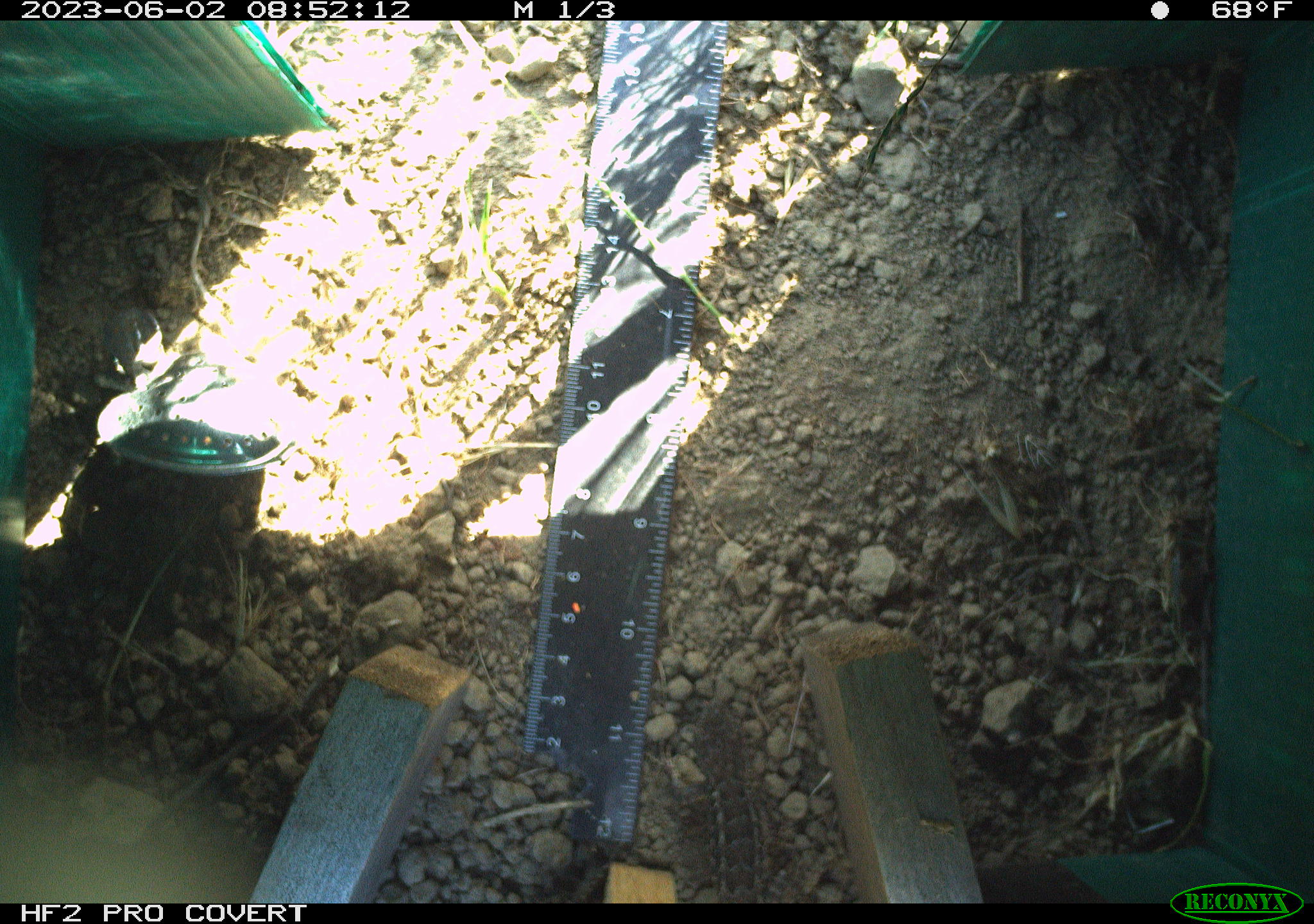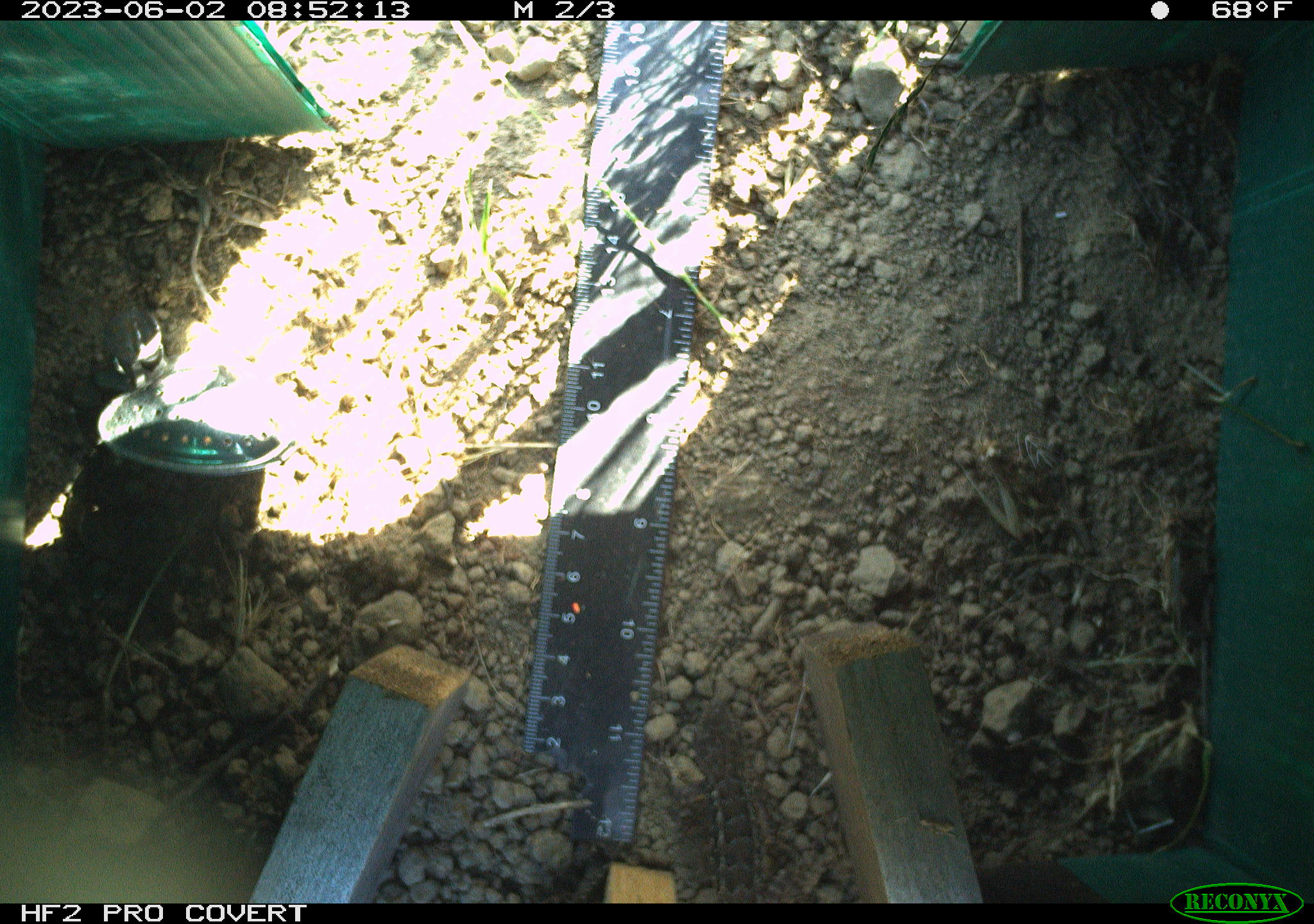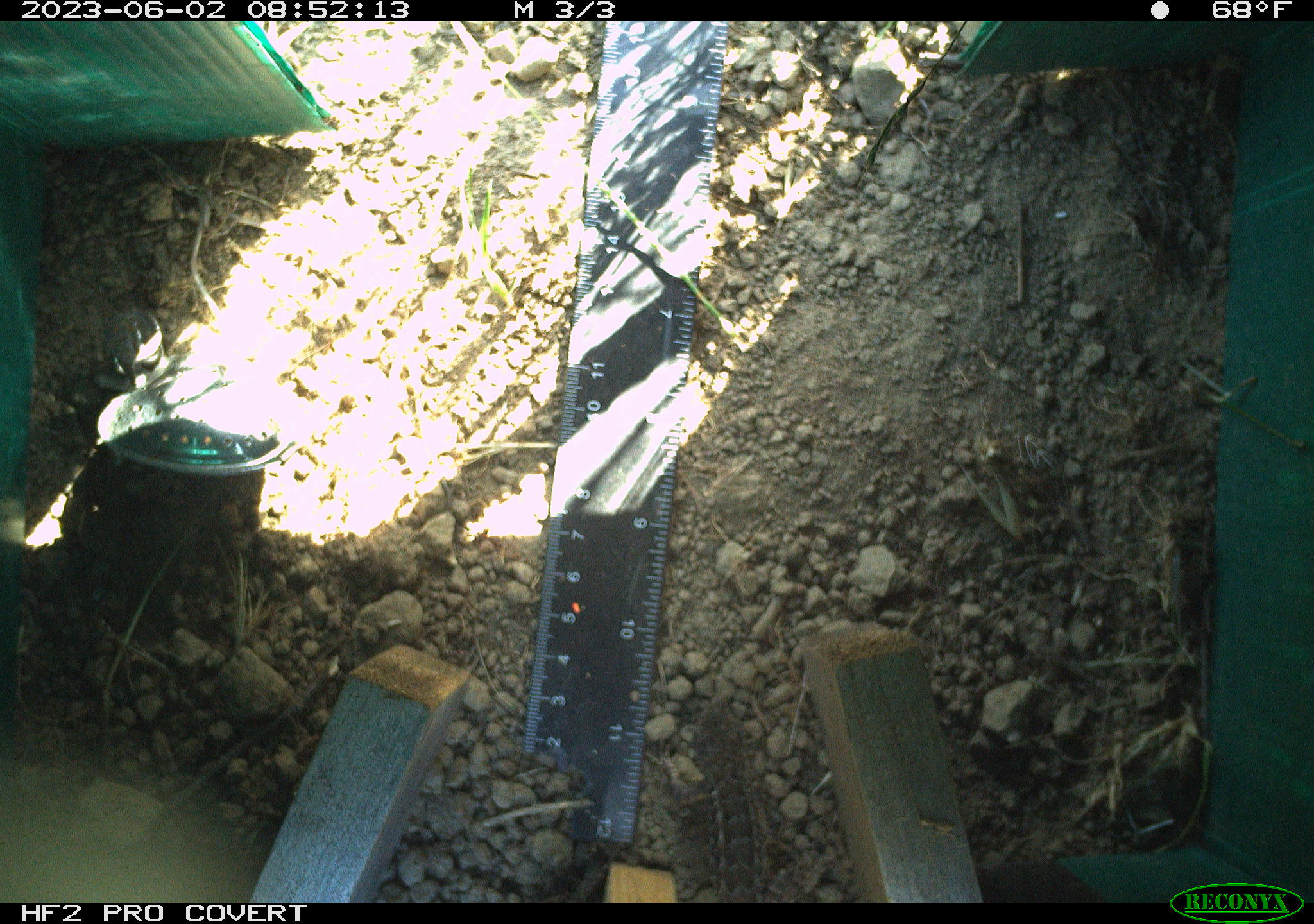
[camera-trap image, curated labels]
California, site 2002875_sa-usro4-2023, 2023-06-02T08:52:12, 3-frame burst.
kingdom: Animalia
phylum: Chordata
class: Reptilia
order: Squamata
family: Phrynosomatidae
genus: Sceloporus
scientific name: Sceloporus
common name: spiny lizards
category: sceloporus species